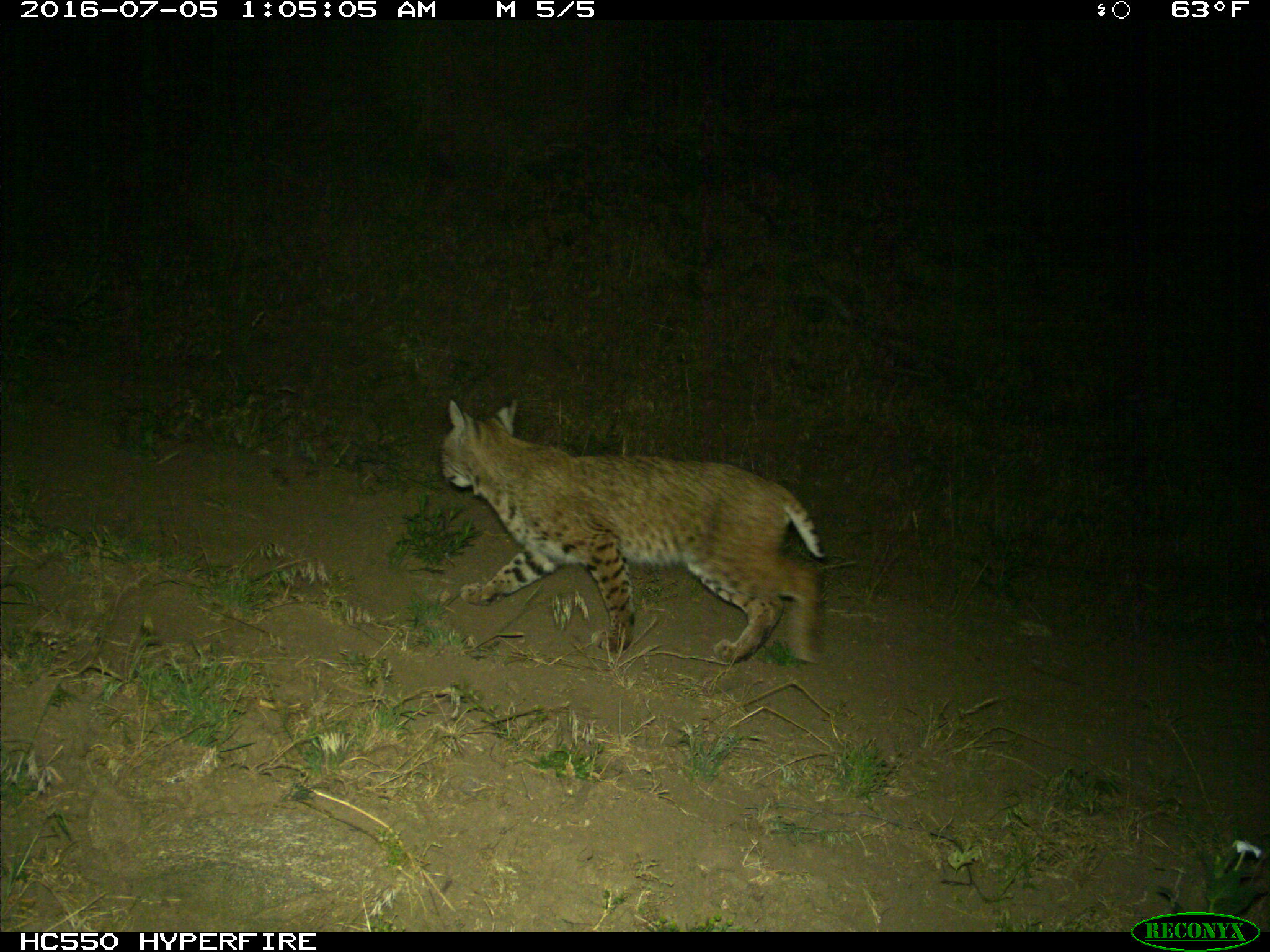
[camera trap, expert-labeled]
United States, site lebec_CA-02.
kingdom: Animalia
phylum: Chordata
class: Mammalia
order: Carnivora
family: Felidae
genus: Lynx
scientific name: Lynx rufus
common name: bobcat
Lynx rufus (bobcat).